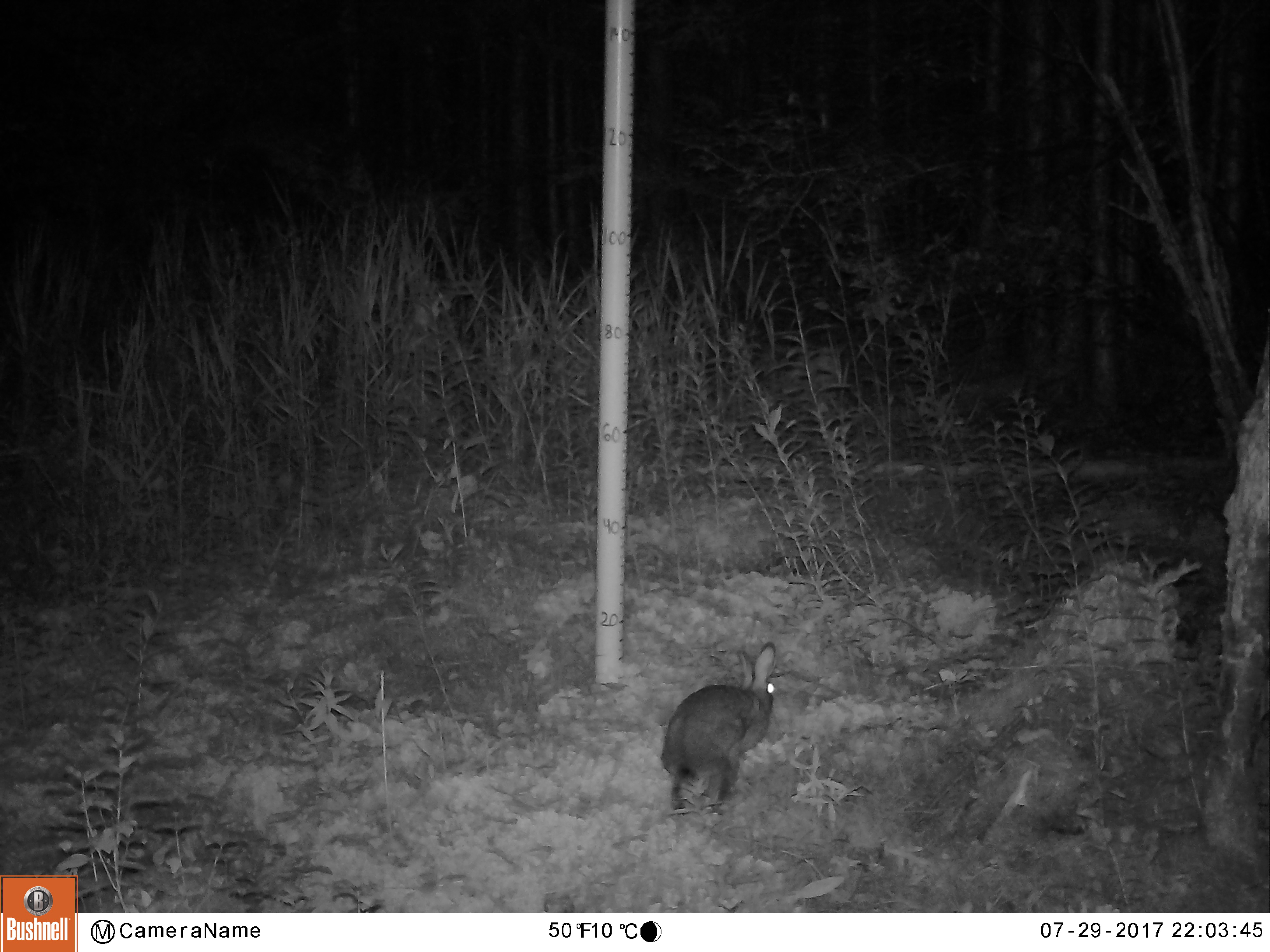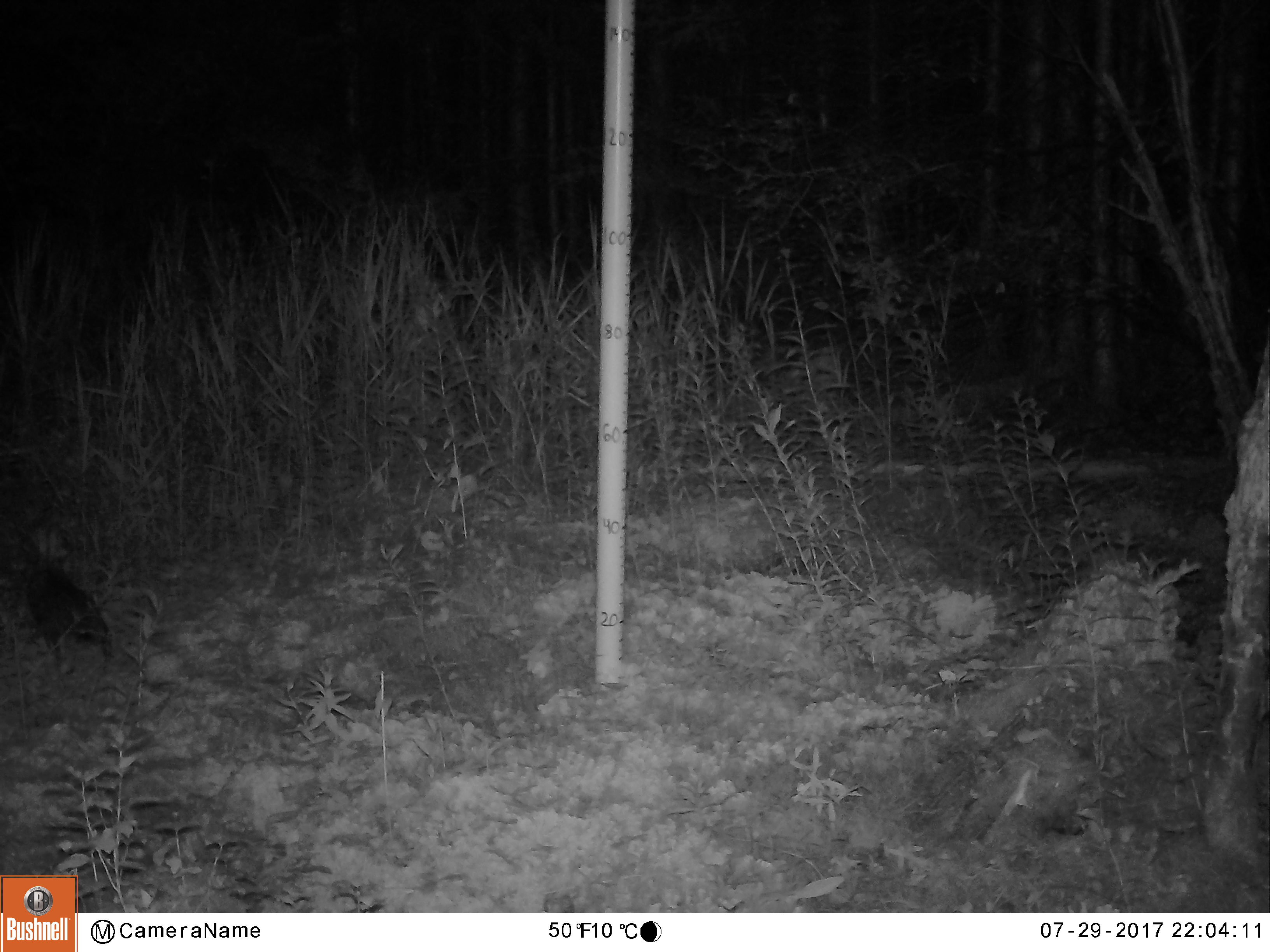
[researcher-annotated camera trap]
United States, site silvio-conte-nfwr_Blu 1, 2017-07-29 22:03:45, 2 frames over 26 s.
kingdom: Animalia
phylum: Chordata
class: Mammalia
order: Lagomorpha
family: Leporidae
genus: Lepus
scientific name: Lepus americanus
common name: snowshoe hare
Snowshoe hare (Lepus americanus).